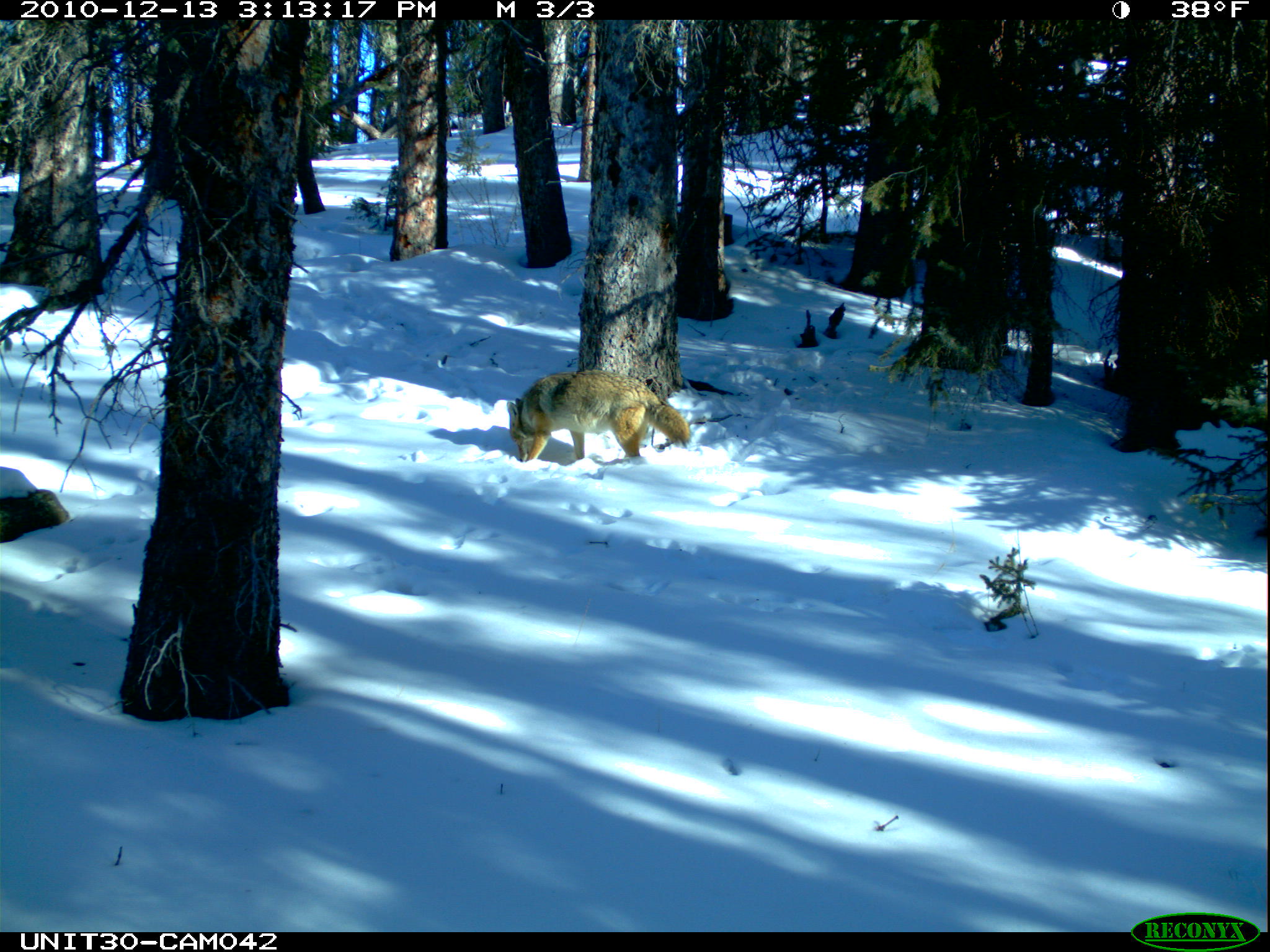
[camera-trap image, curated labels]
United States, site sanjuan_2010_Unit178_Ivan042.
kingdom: Animalia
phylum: Chordata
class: Mammalia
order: Carnivora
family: Canidae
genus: Canis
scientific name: Canis latrans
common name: coyote